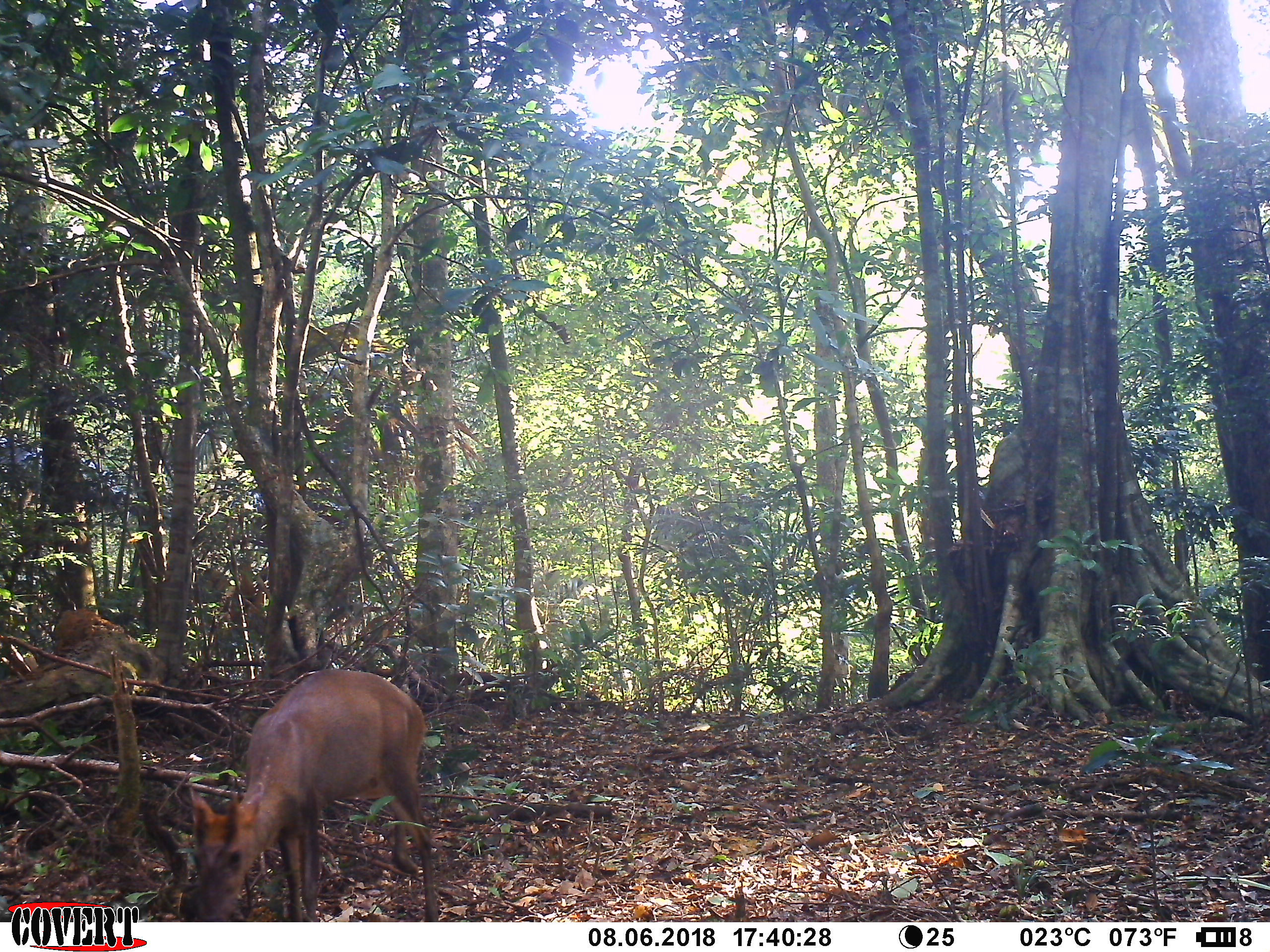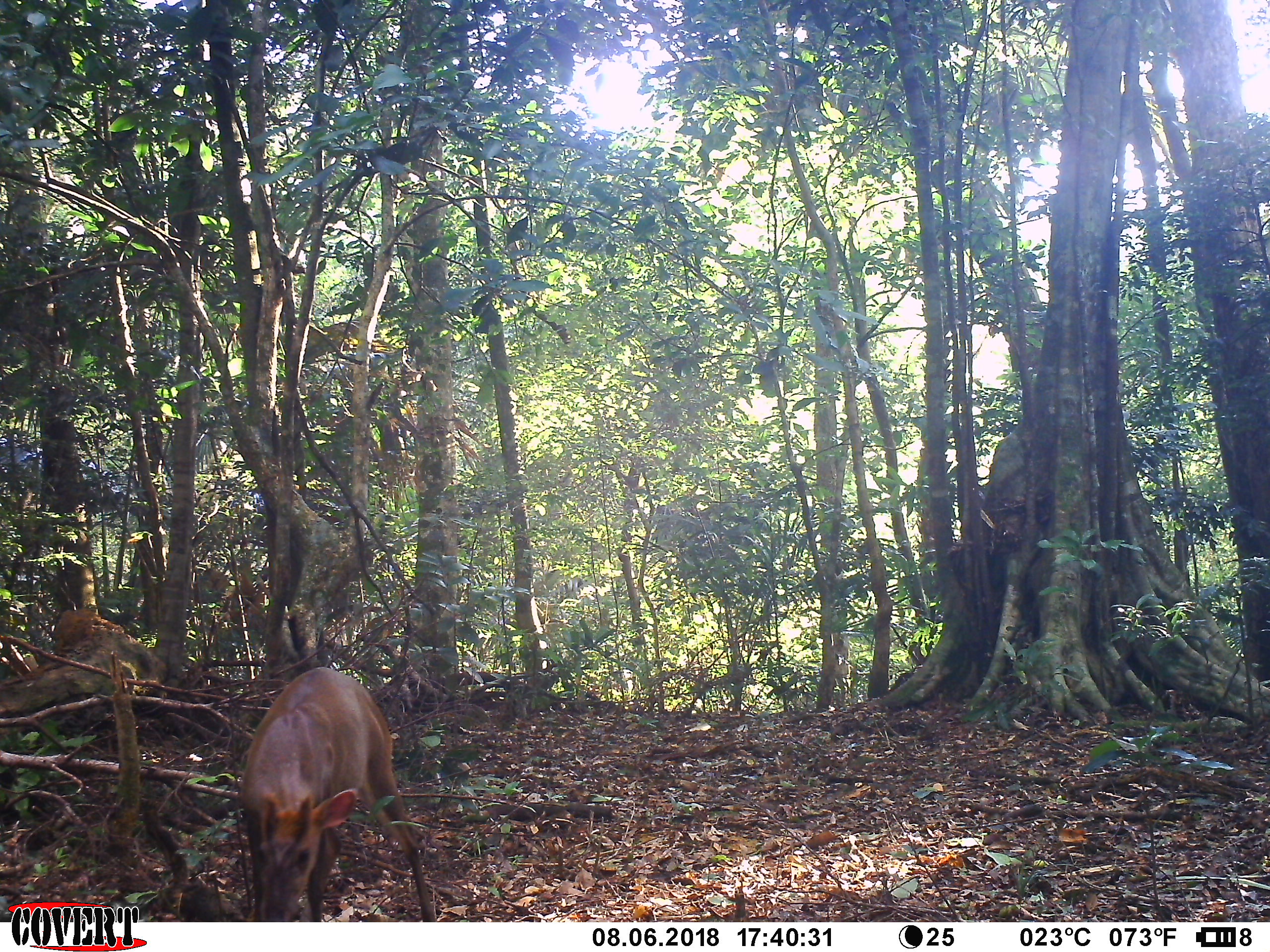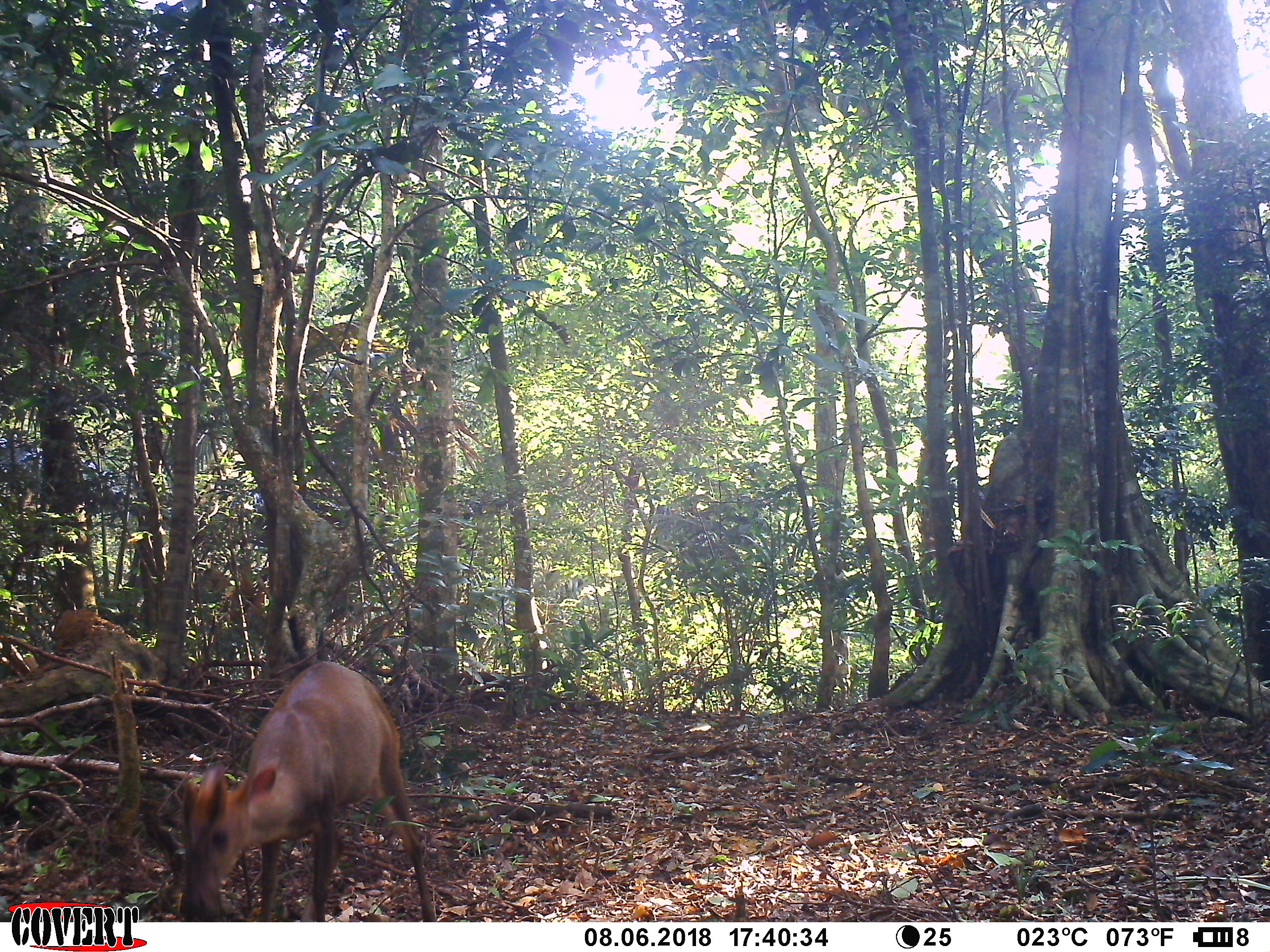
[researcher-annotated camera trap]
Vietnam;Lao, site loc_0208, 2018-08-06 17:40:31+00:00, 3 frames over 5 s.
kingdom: Animalia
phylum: Chordata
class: Mammalia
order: Artiodactyla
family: Cervidae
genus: Muntiacus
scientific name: Muntiacus rooseveltorum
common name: roosevelt's muntjac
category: roosevelts muntjac group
Roosevelts muntjac group (roosevelt's muntjac) (Muntiacus rooseveltorum). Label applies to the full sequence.